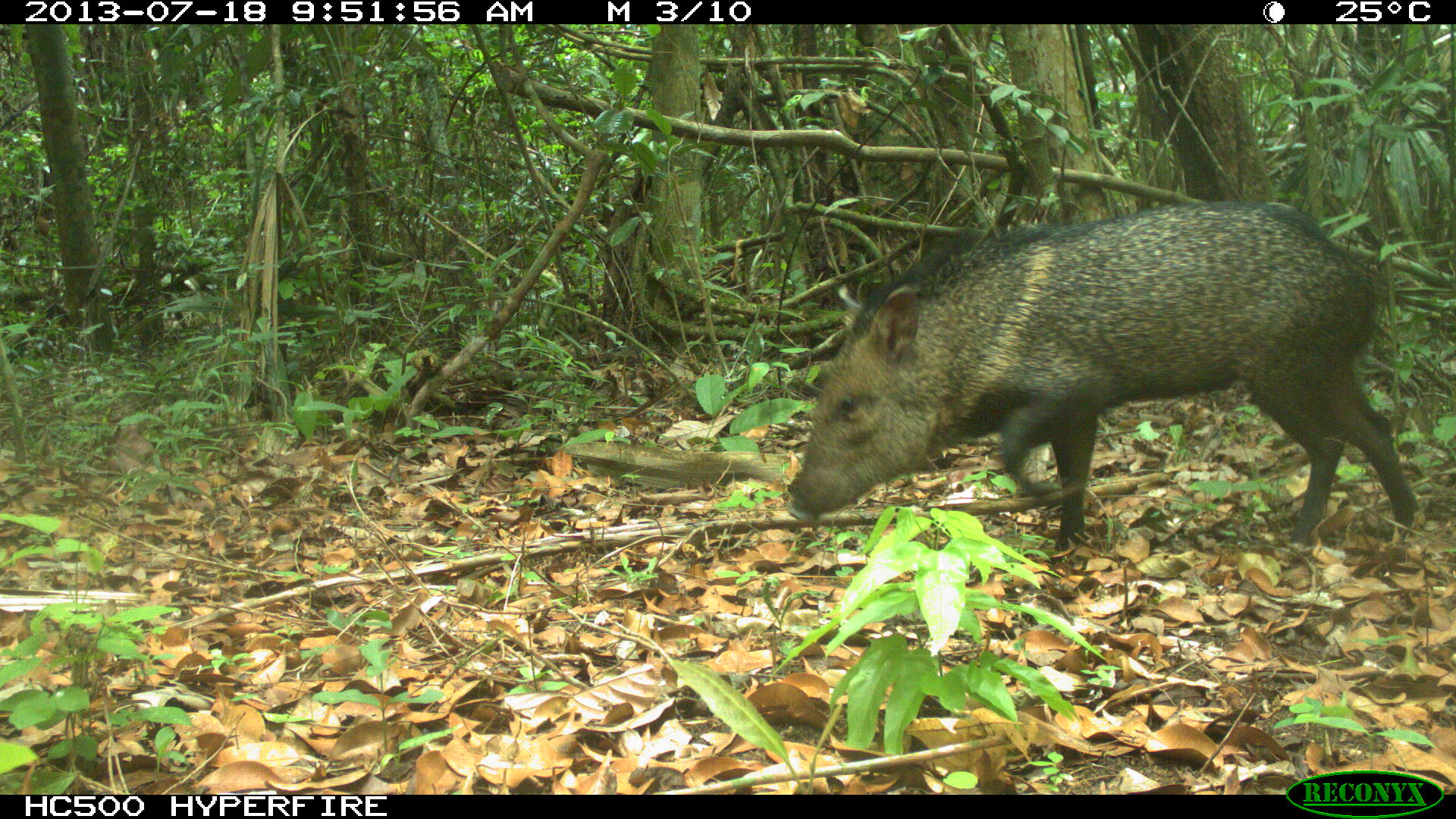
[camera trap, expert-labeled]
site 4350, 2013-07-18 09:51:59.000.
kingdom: Animalia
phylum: Chordata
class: Mammalia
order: Artiodactyla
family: Tayassuidae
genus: Pecari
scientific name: Pecari tajacu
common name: collared peccary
Pecari tajacu (collared peccary), count 1.